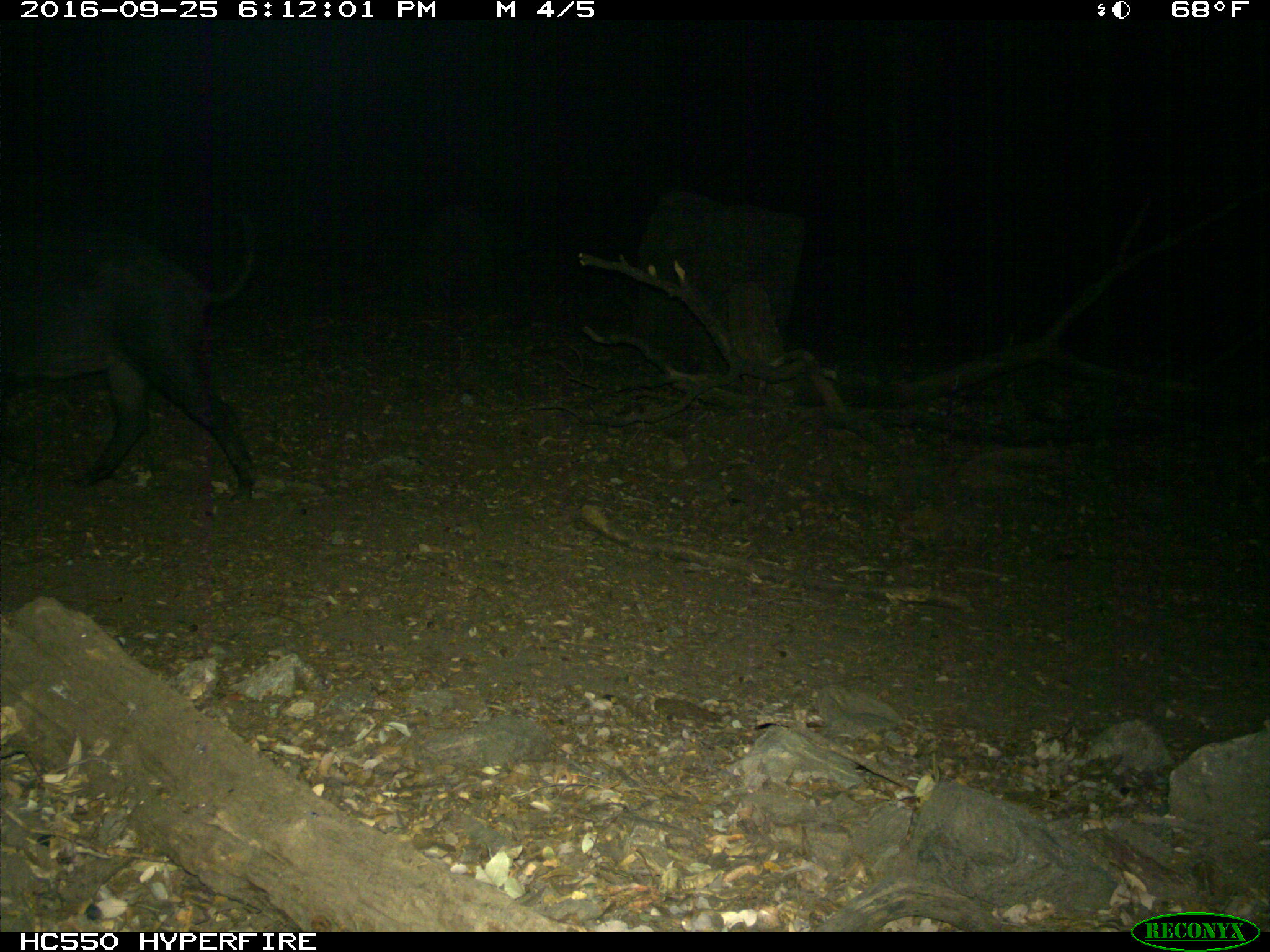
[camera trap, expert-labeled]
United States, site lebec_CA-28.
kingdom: Animalia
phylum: Chordata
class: Mammalia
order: Artiodactyla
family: Suidae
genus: Sus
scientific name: Sus scrofa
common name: wild boar